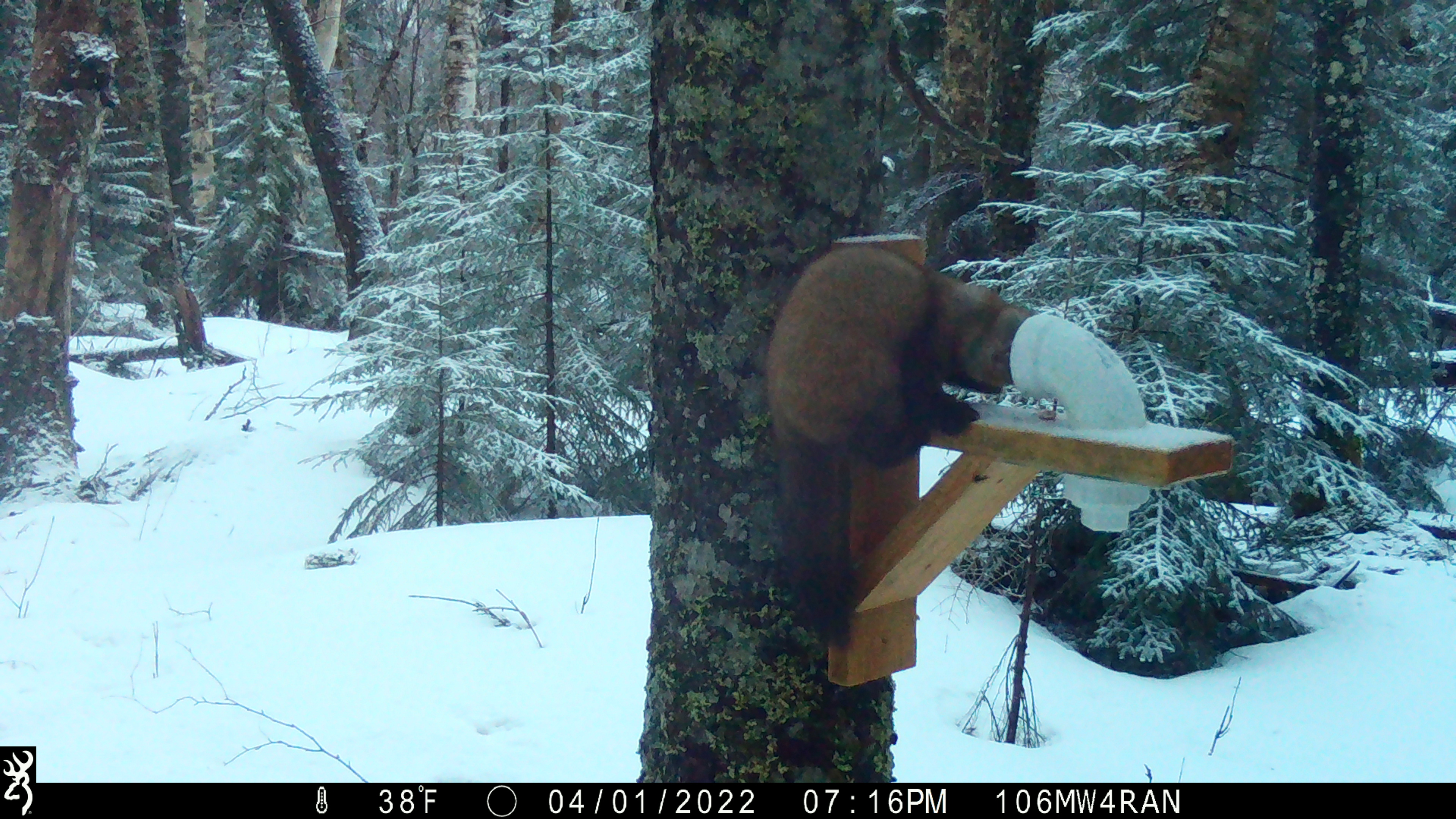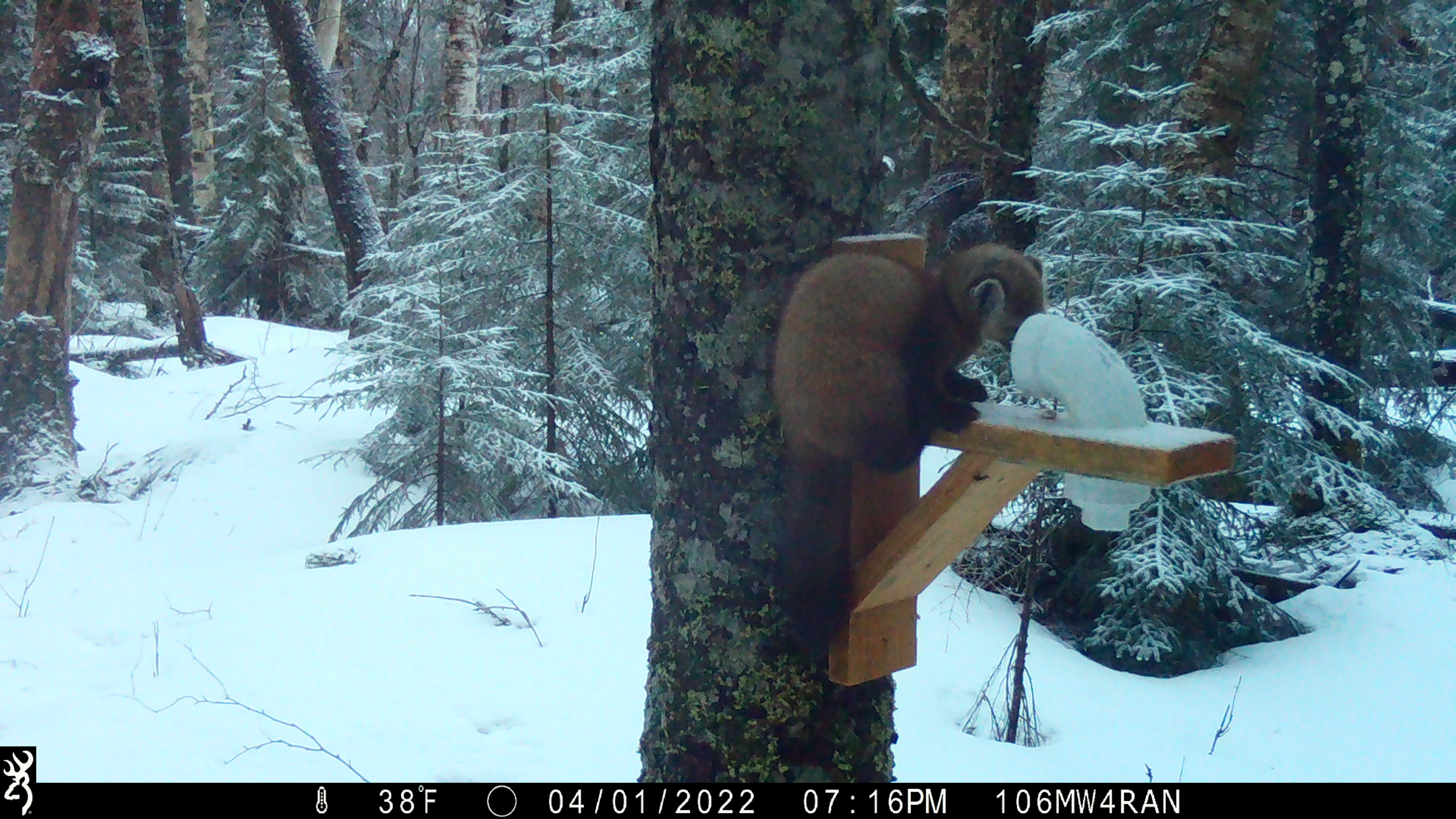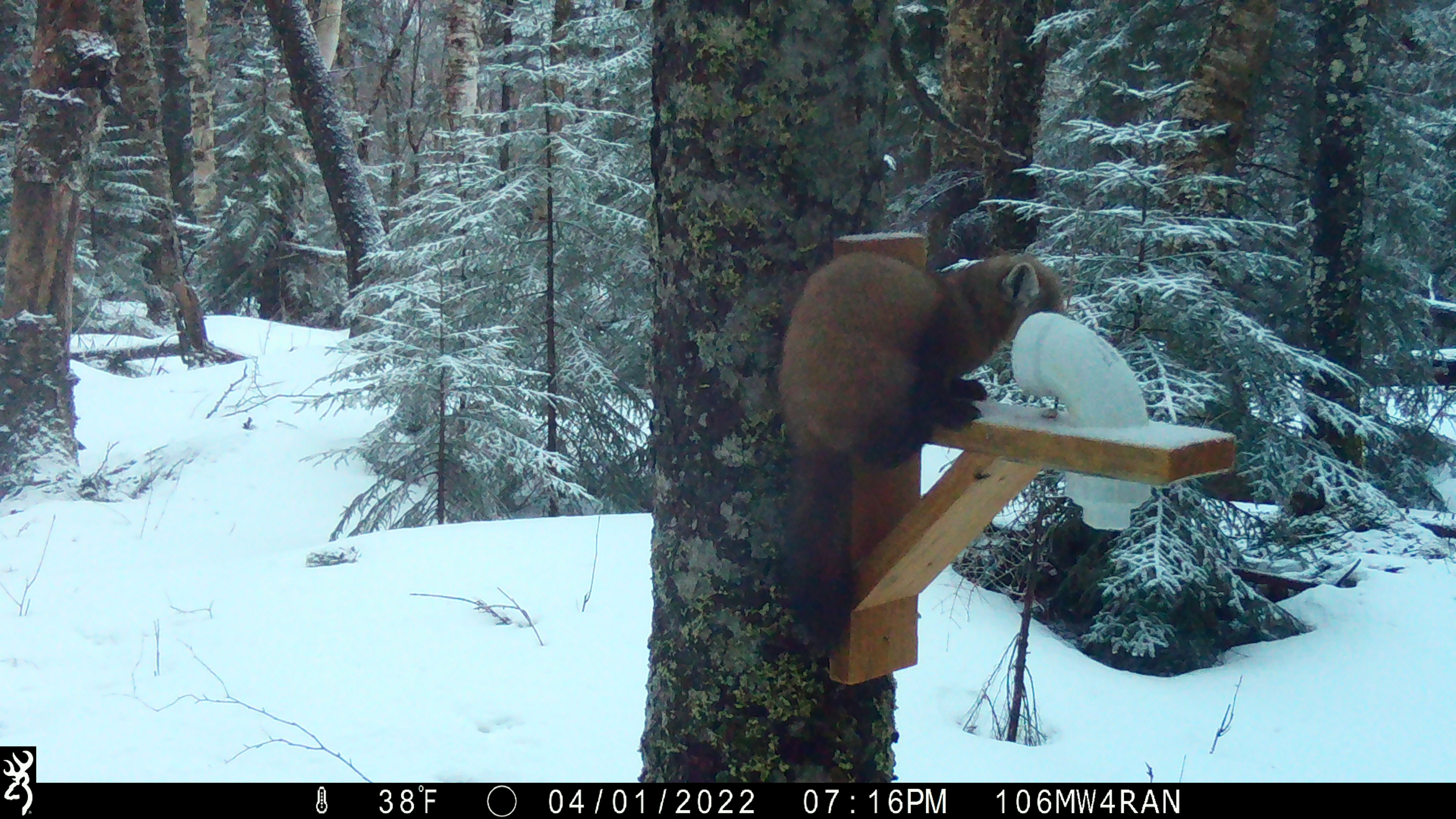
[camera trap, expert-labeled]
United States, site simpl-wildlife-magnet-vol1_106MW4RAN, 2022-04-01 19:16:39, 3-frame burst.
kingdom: Animalia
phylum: Chordata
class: Mammalia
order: Carnivora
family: Mustelidae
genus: Martes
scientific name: Martes americana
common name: american marten